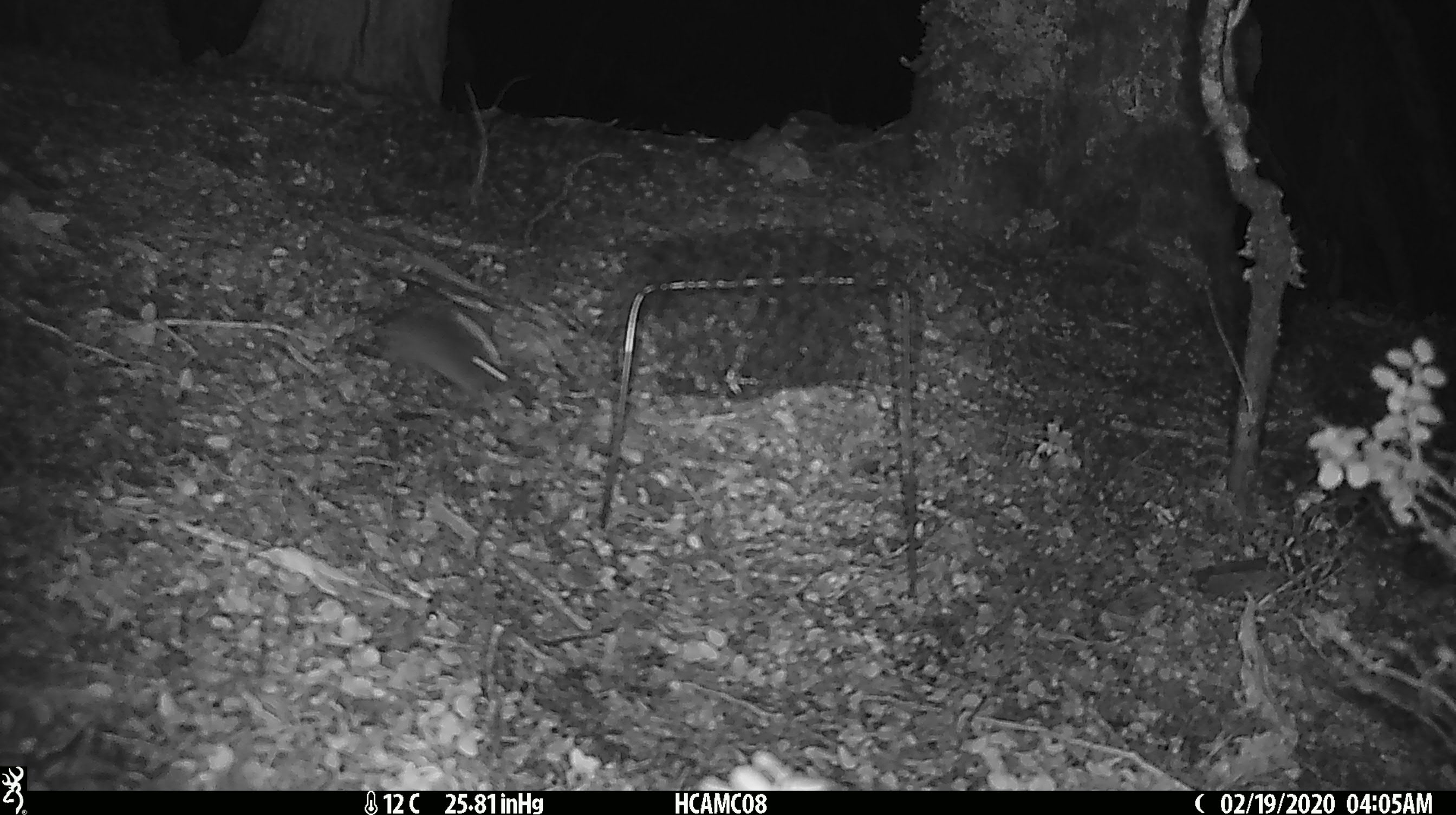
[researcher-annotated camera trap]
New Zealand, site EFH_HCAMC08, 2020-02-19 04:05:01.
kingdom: Animalia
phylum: Chordata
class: Mammalia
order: Rodentia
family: Muridae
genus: Mus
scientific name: Mus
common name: mouse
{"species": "mouse (Mus)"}